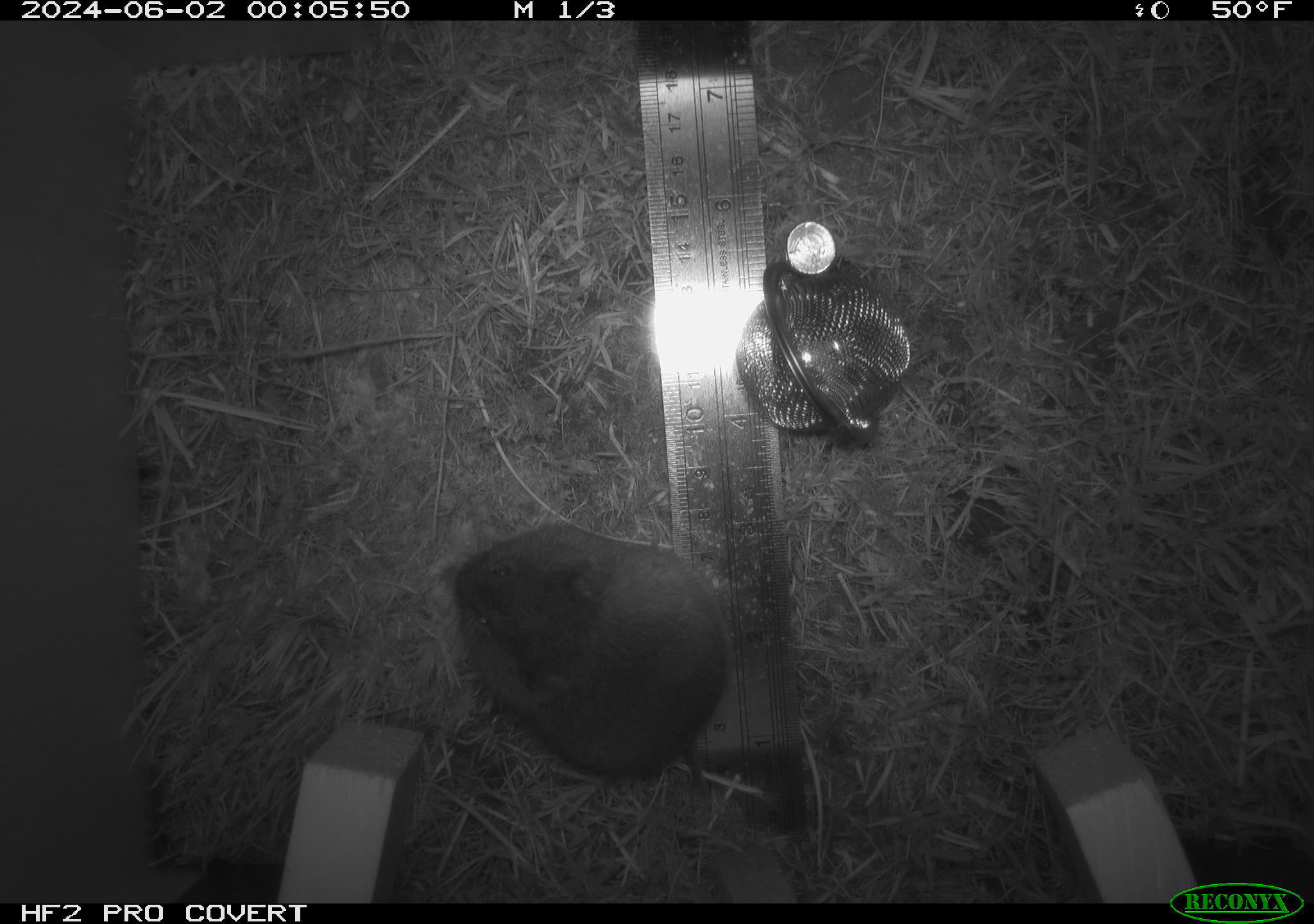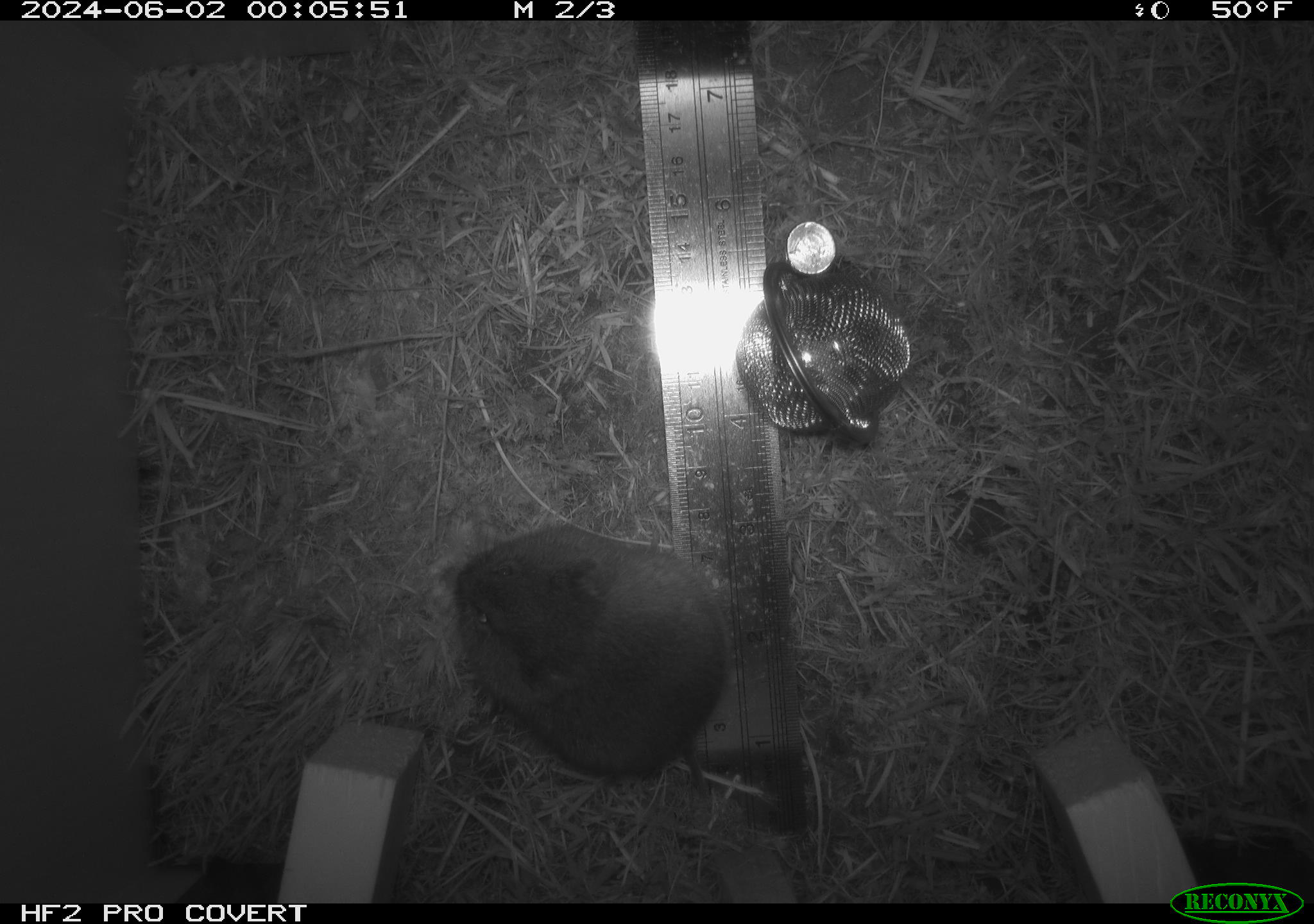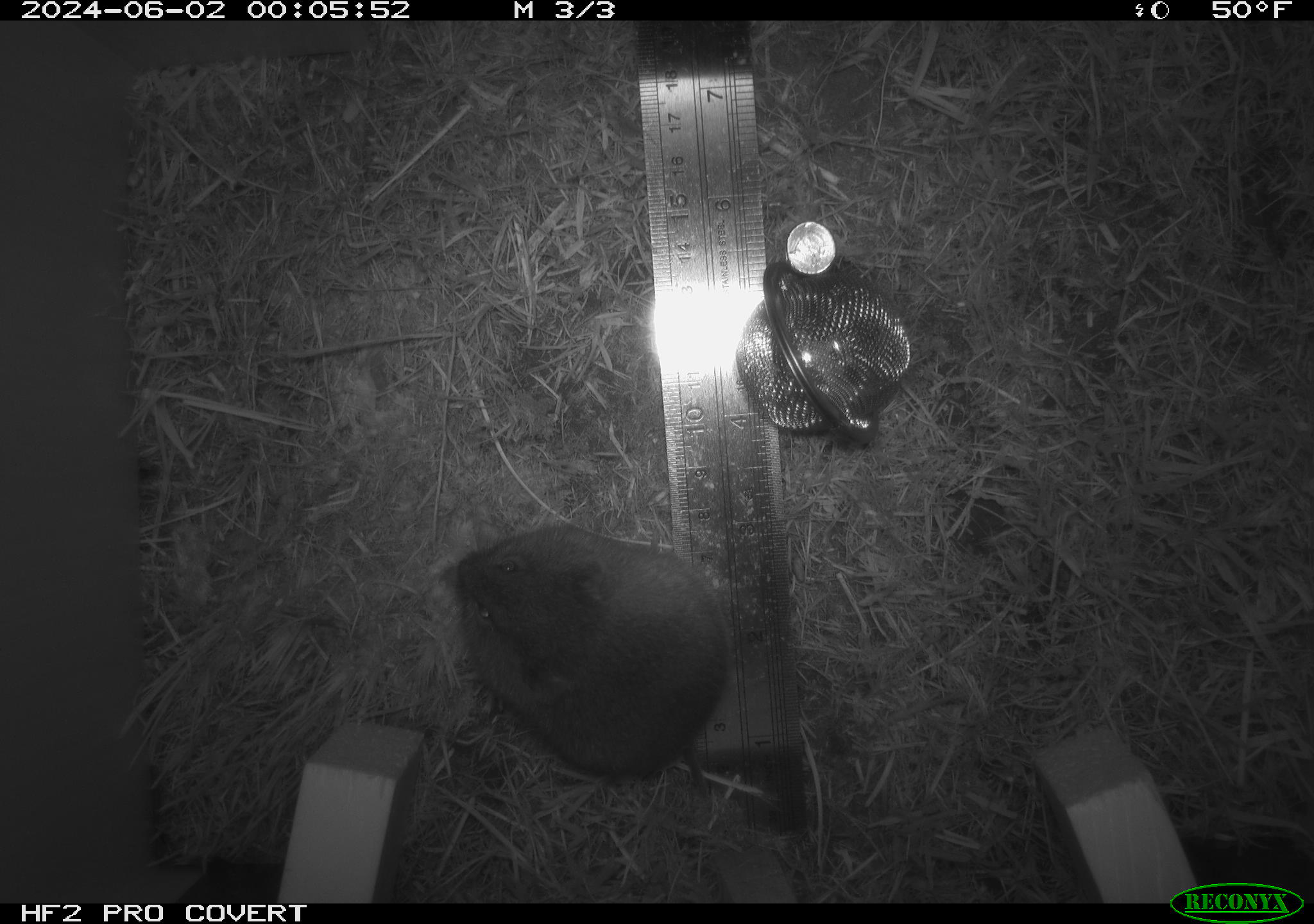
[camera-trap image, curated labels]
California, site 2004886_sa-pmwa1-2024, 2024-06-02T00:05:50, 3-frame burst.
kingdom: Animalia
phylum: Chordata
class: Mammalia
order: Rodentia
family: Cricetidae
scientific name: Arvicolinae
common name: voles, lemmings, and muskrats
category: arvicolinae subfamily